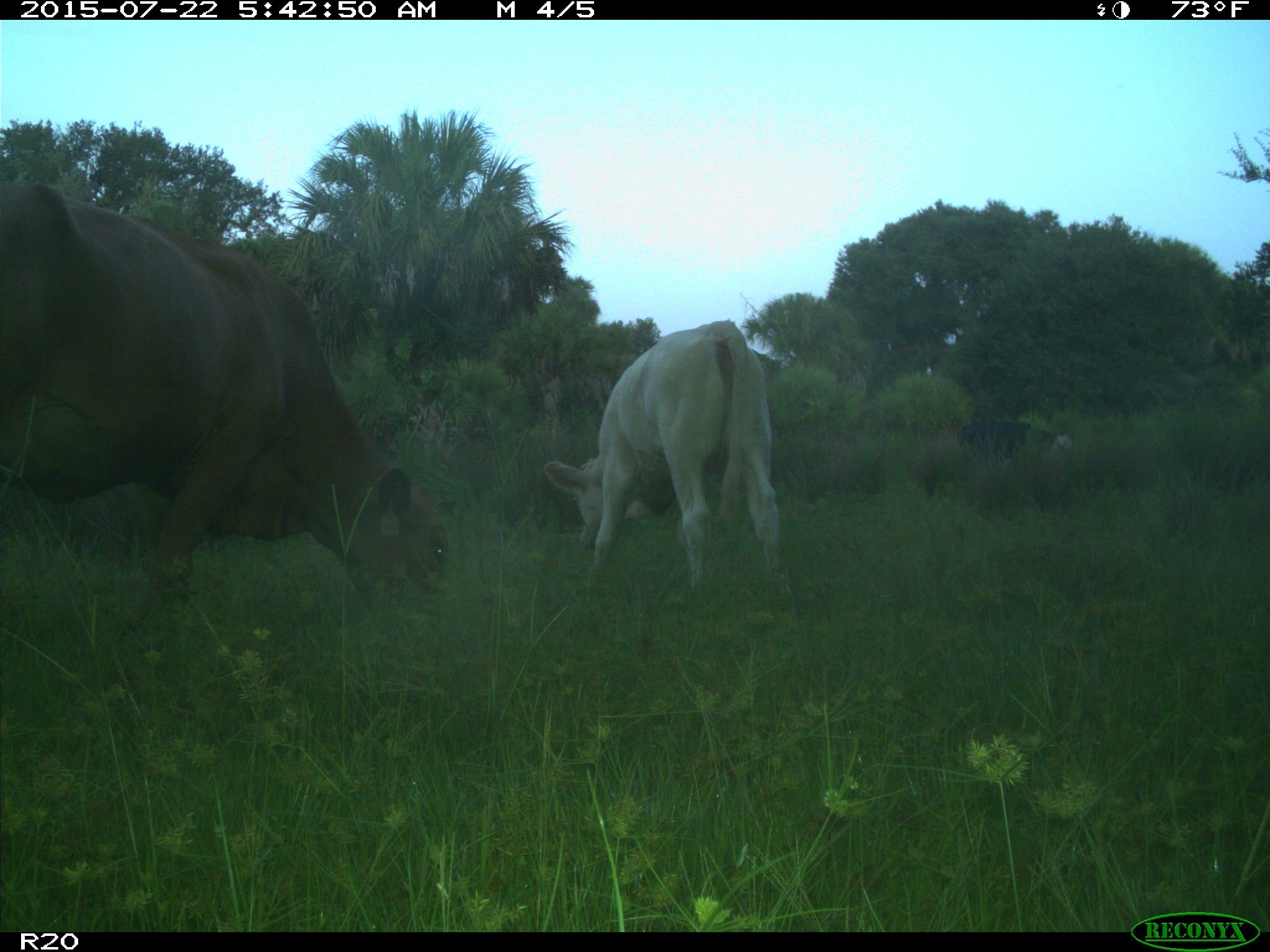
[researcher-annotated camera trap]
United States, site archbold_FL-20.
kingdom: Animalia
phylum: Chordata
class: Mammalia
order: Artiodactyla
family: Bovidae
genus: Bos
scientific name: Bos taurus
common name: domestic cow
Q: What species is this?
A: Bos taurus (domestic cow).